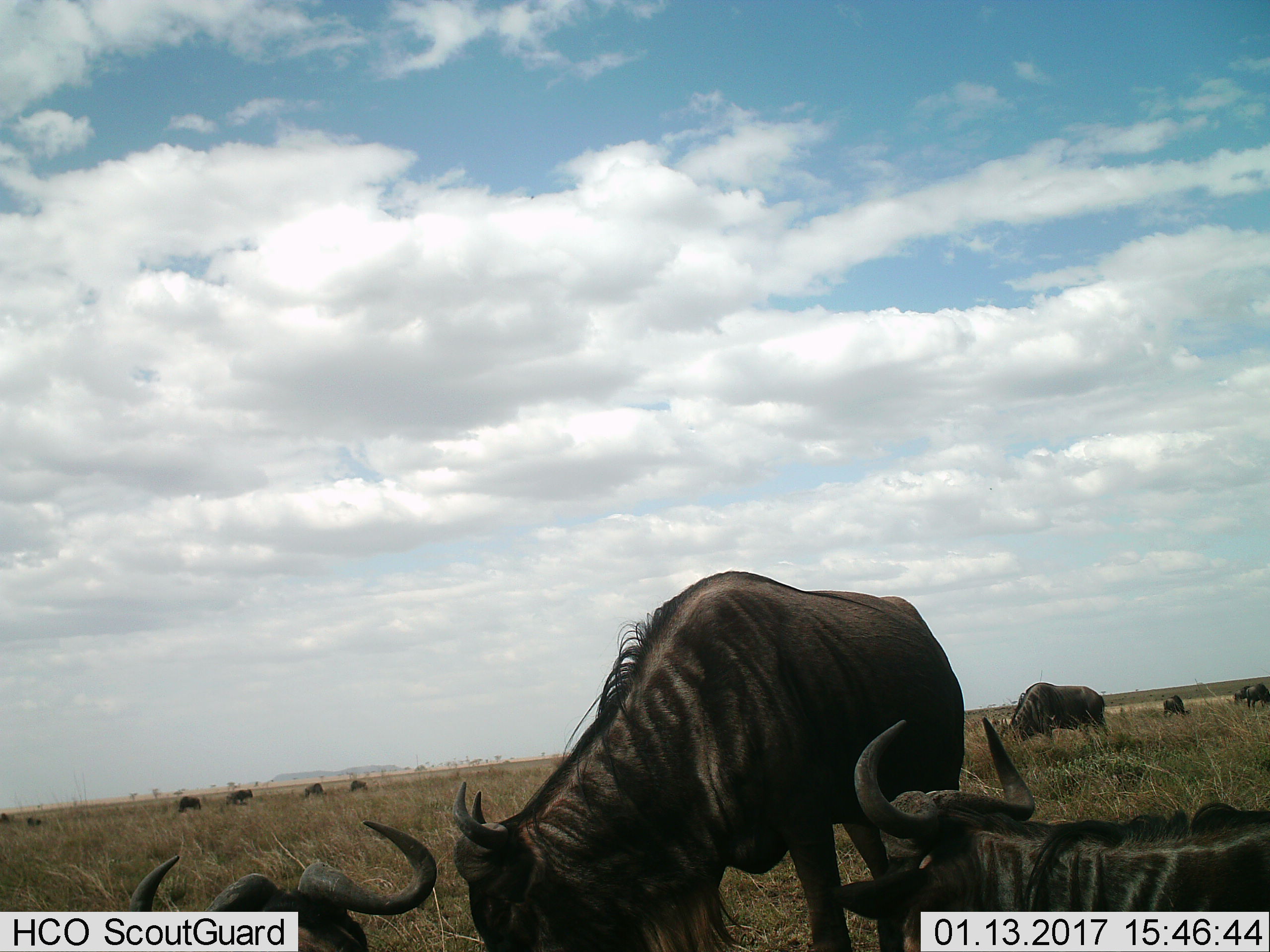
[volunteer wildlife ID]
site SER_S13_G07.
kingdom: Animalia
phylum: Chordata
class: Mammalia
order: Artiodactyla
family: Bovidae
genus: Connochaetes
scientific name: Connochaetes taurinus taurinus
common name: blue wildebeest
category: wildebeestblue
Wildebeestblue (blue wildebeest) (Connochaetes taurinus taurinus), count 11-50. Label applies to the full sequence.